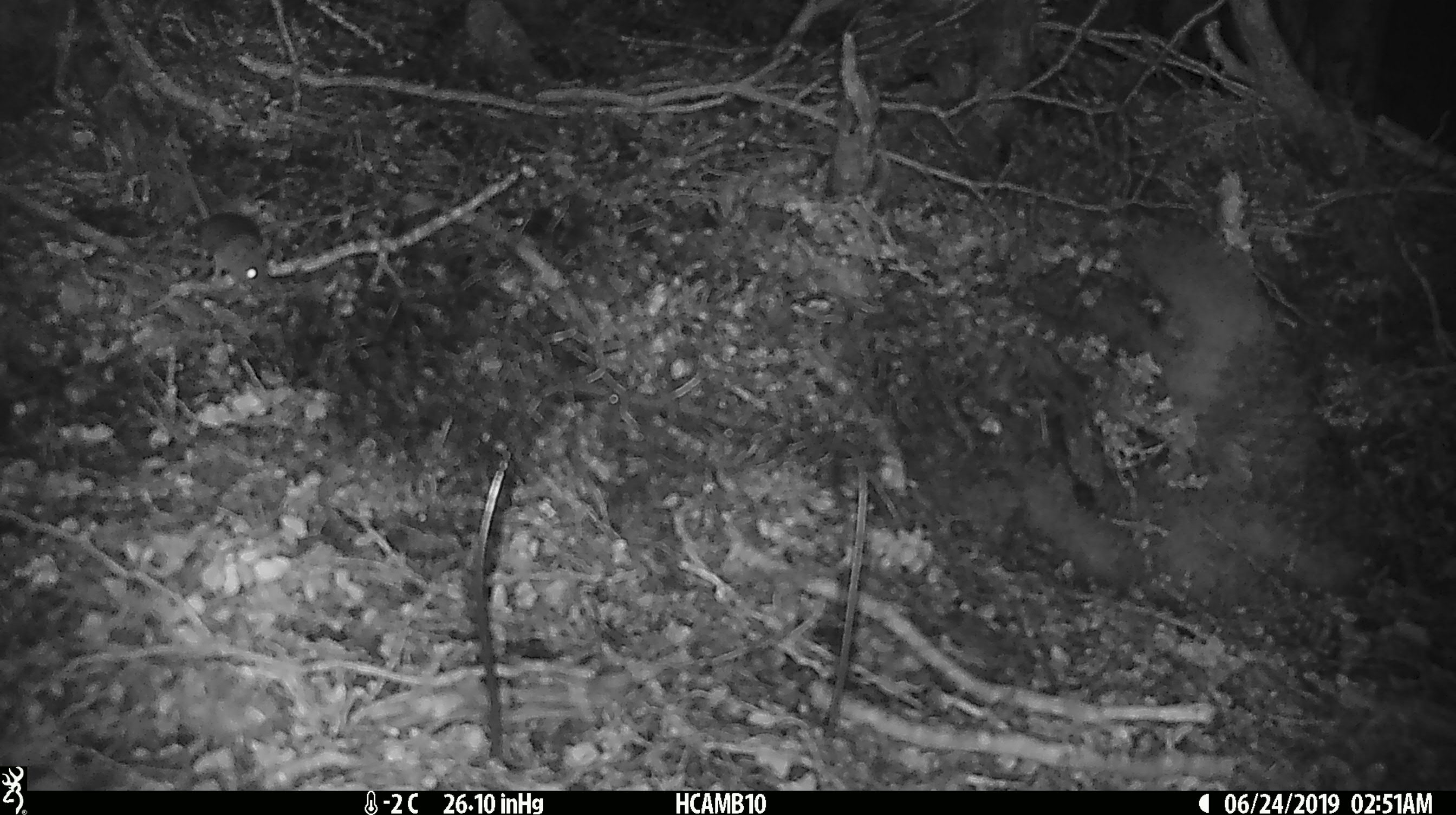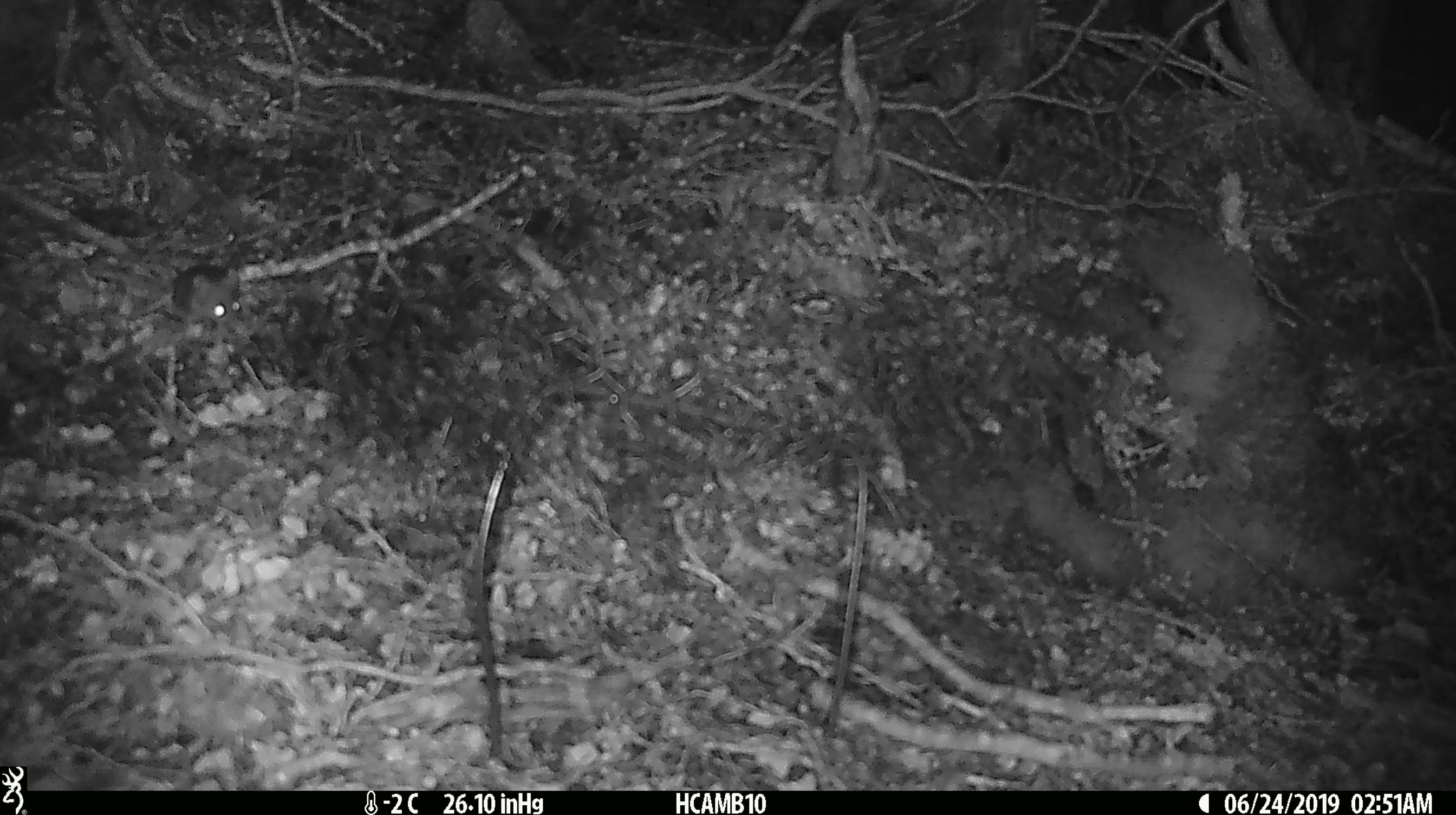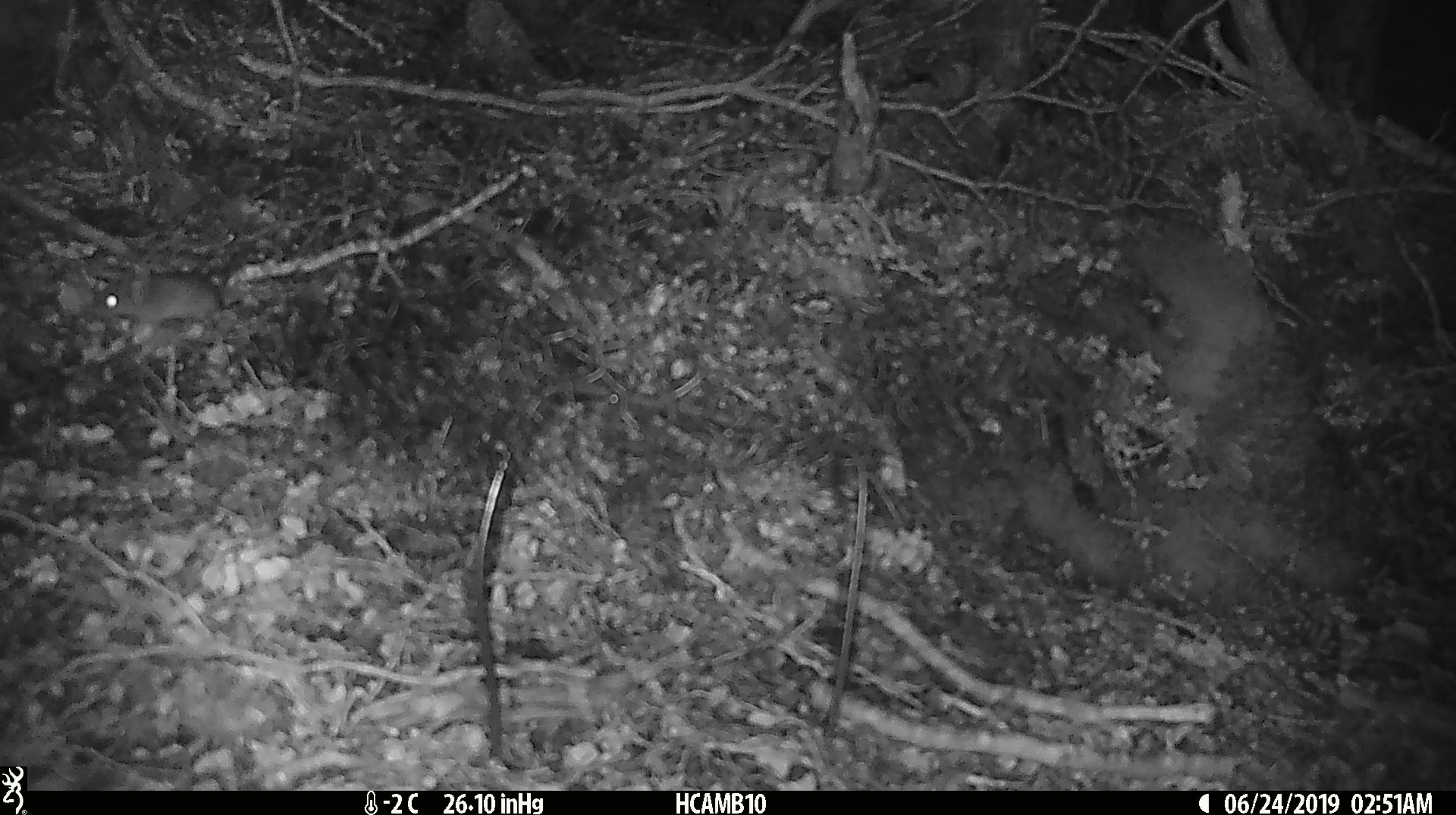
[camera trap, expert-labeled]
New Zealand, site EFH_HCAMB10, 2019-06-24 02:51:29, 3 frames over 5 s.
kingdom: Animalia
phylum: Chordata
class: Mammalia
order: Rodentia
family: Muridae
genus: Mus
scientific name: Mus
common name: mouse